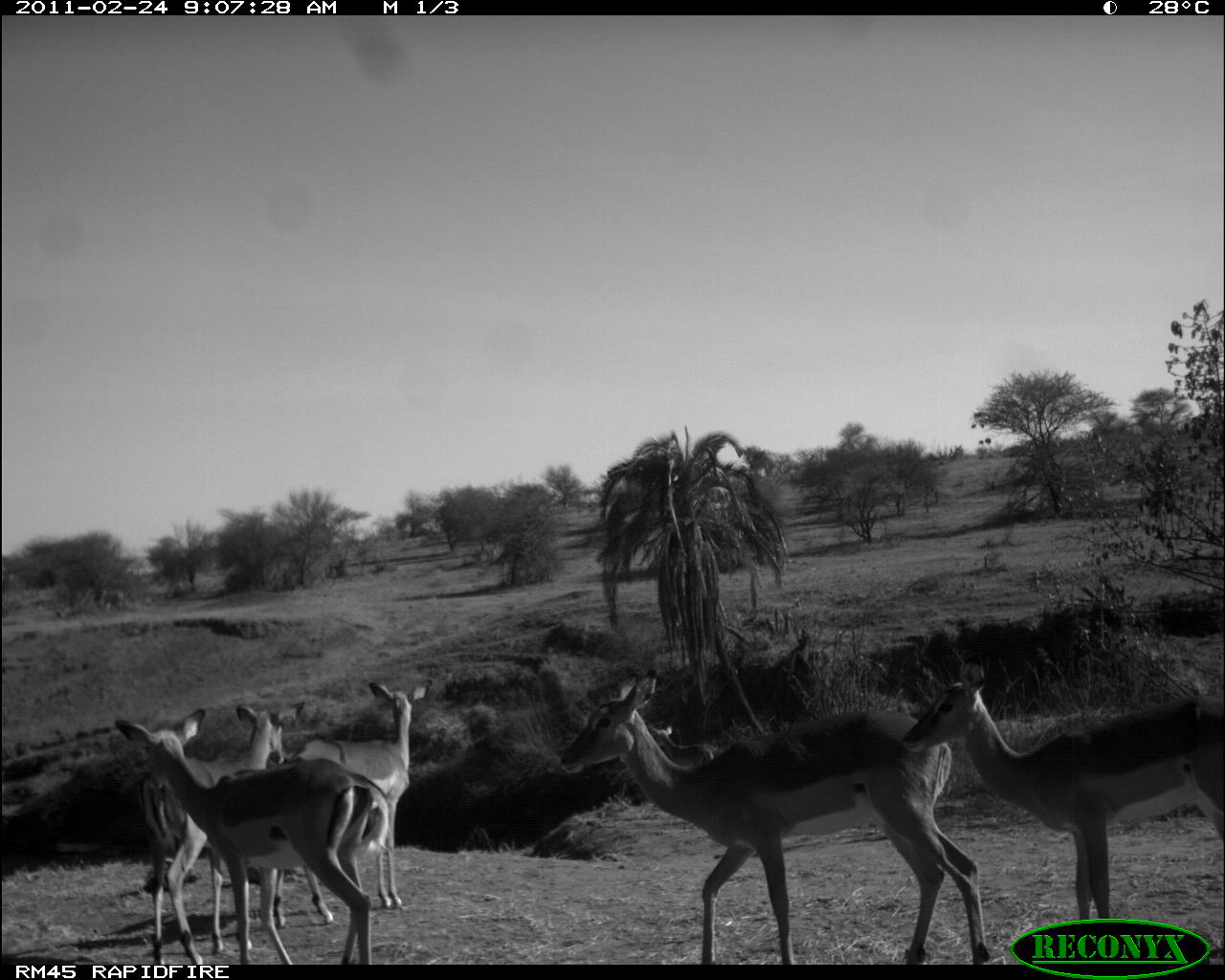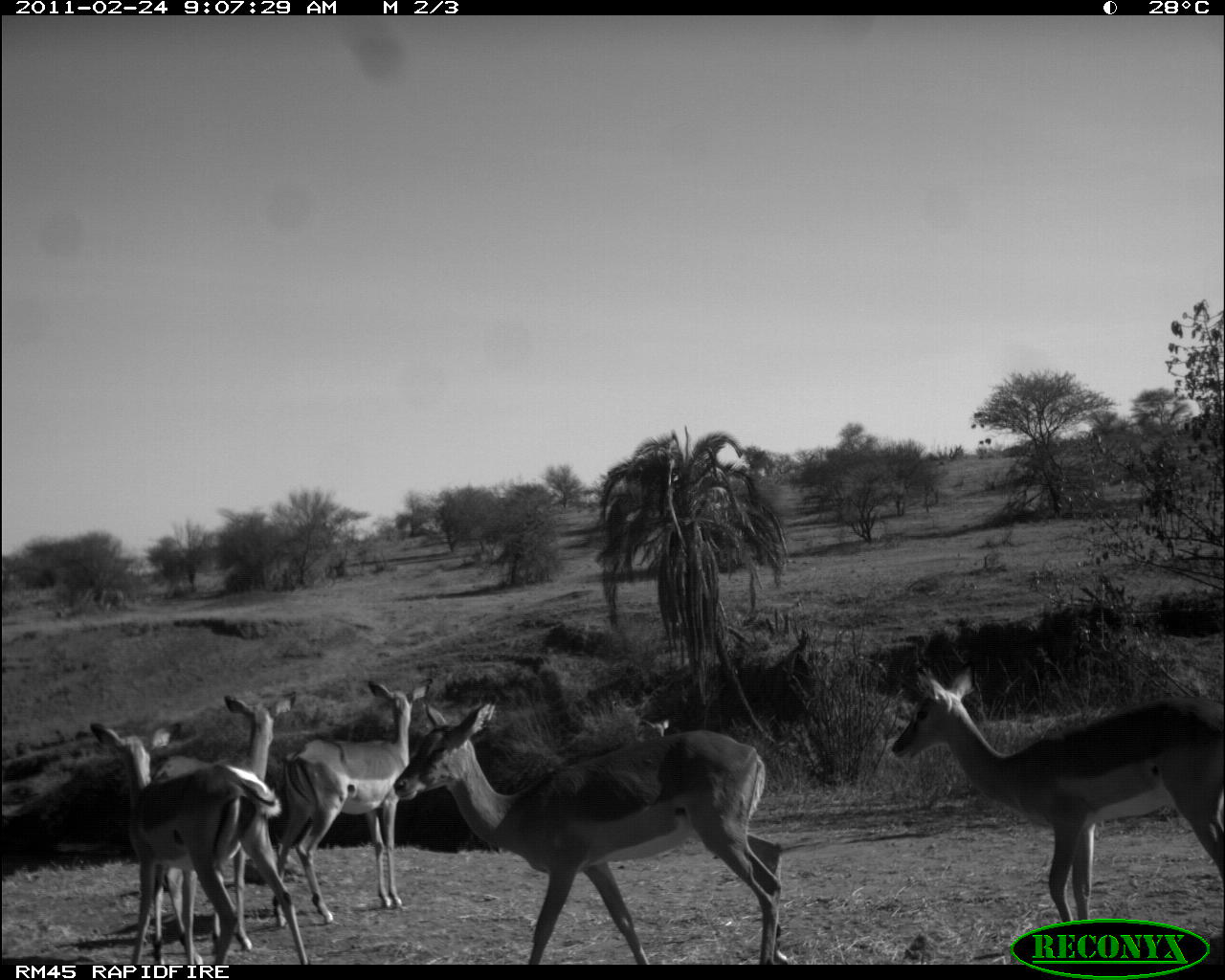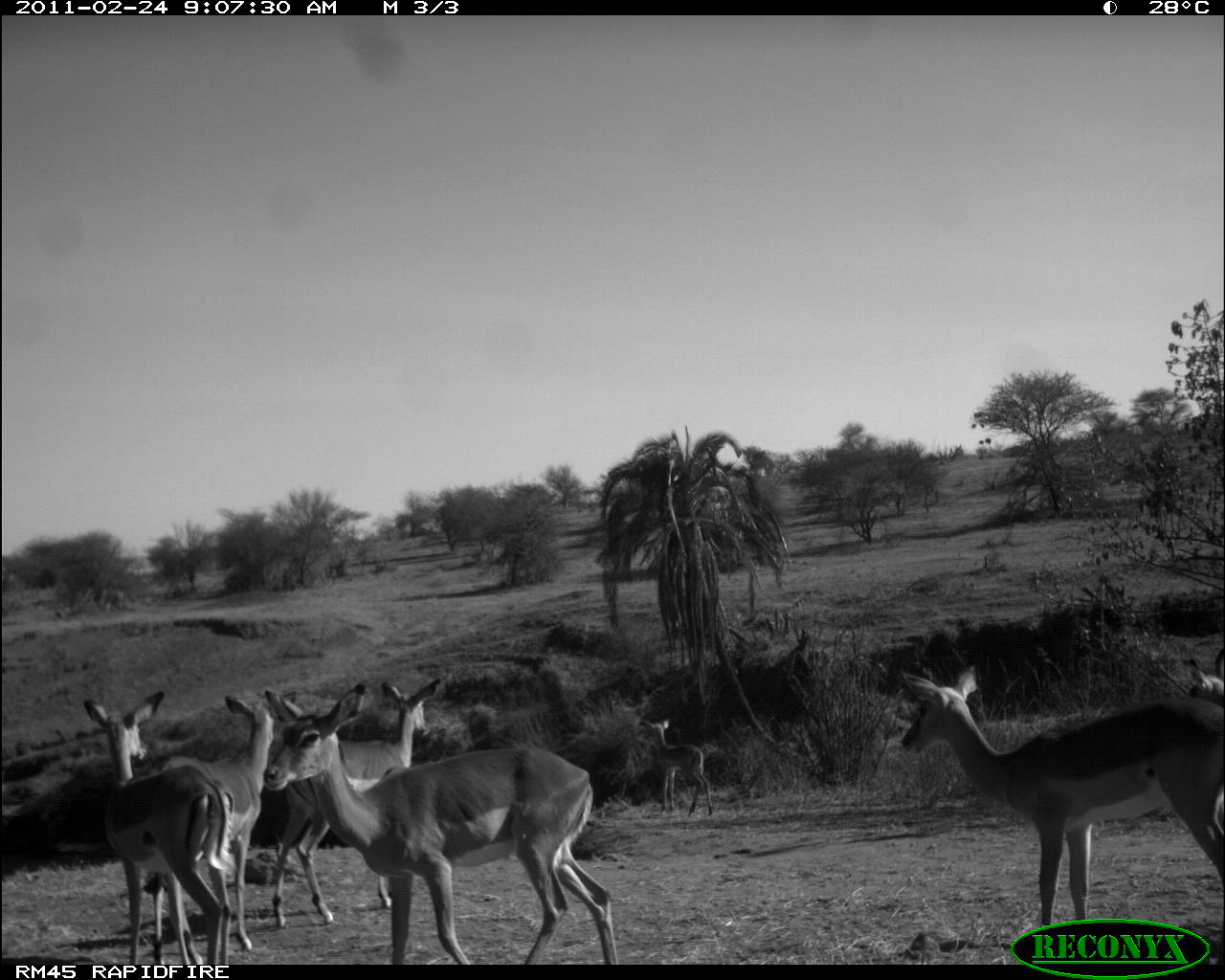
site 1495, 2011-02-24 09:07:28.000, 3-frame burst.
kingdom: Animalia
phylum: Chordata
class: Mammalia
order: Artiodactyla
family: Bovidae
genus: Aepyceros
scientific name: Aepyceros melampus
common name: impala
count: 6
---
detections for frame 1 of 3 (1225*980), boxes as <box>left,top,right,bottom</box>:
aepyceros melampus: <box>551,665,995,964</box>; <box>902,652,1225,921</box>; <box>110,708,389,964</box>; <box>136,700,332,963</box>; <box>293,678,427,906</box>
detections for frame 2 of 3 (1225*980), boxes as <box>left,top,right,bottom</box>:
aepyceros melampus: <box>392,693,790,964</box>; <box>886,655,1224,921</box>; <box>83,716,308,964</box>; <box>278,674,432,931</box>; <box>151,689,286,964</box>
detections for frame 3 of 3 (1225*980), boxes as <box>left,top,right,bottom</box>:
aepyceros melampus: <box>252,678,616,964</box>; <box>894,659,1225,957</box>; <box>262,674,446,926</box>; <box>77,690,232,964</box>; <box>153,690,293,952</box>; <box>641,710,716,819</box>; <box>1177,645,1224,709</box>